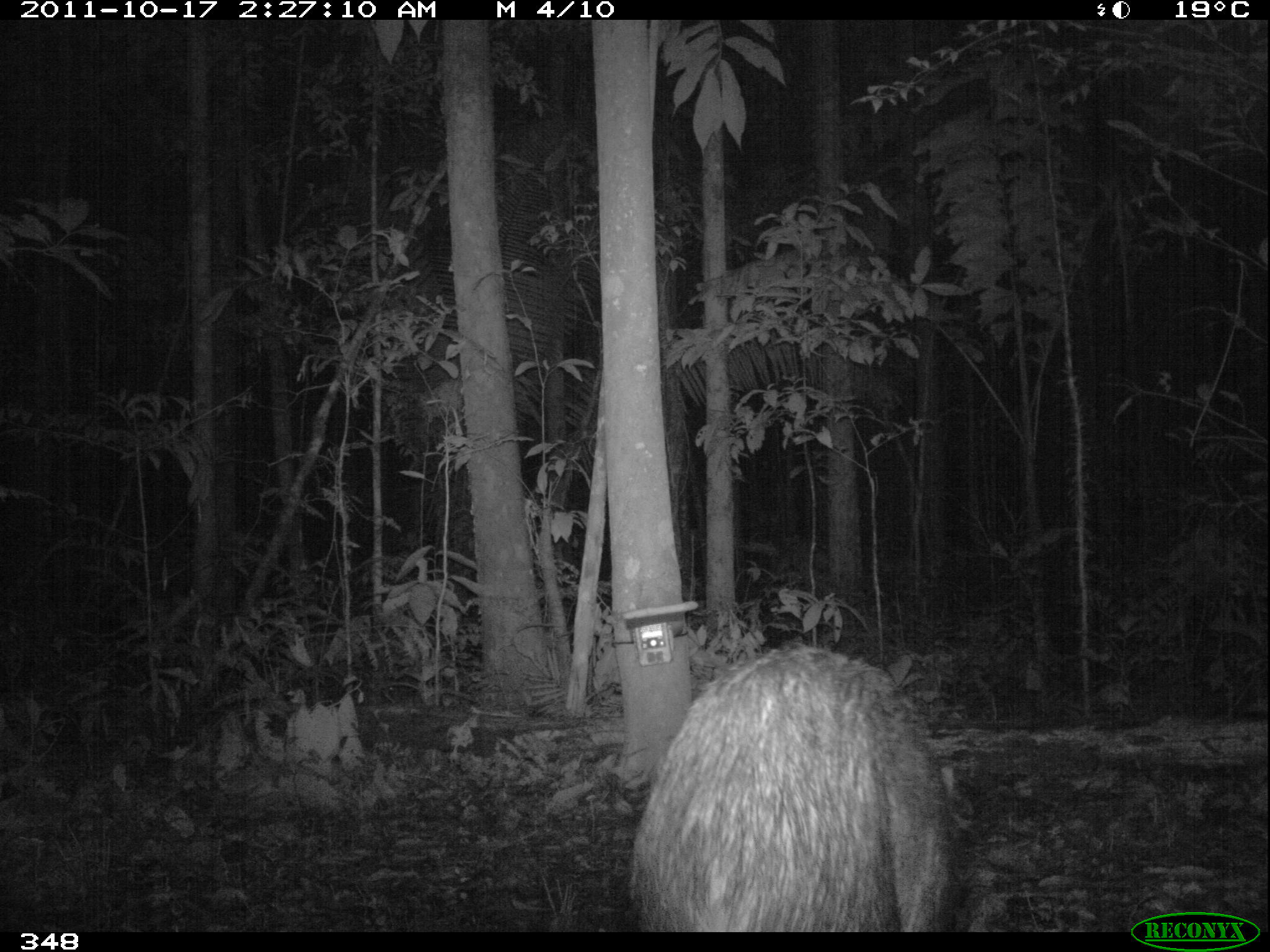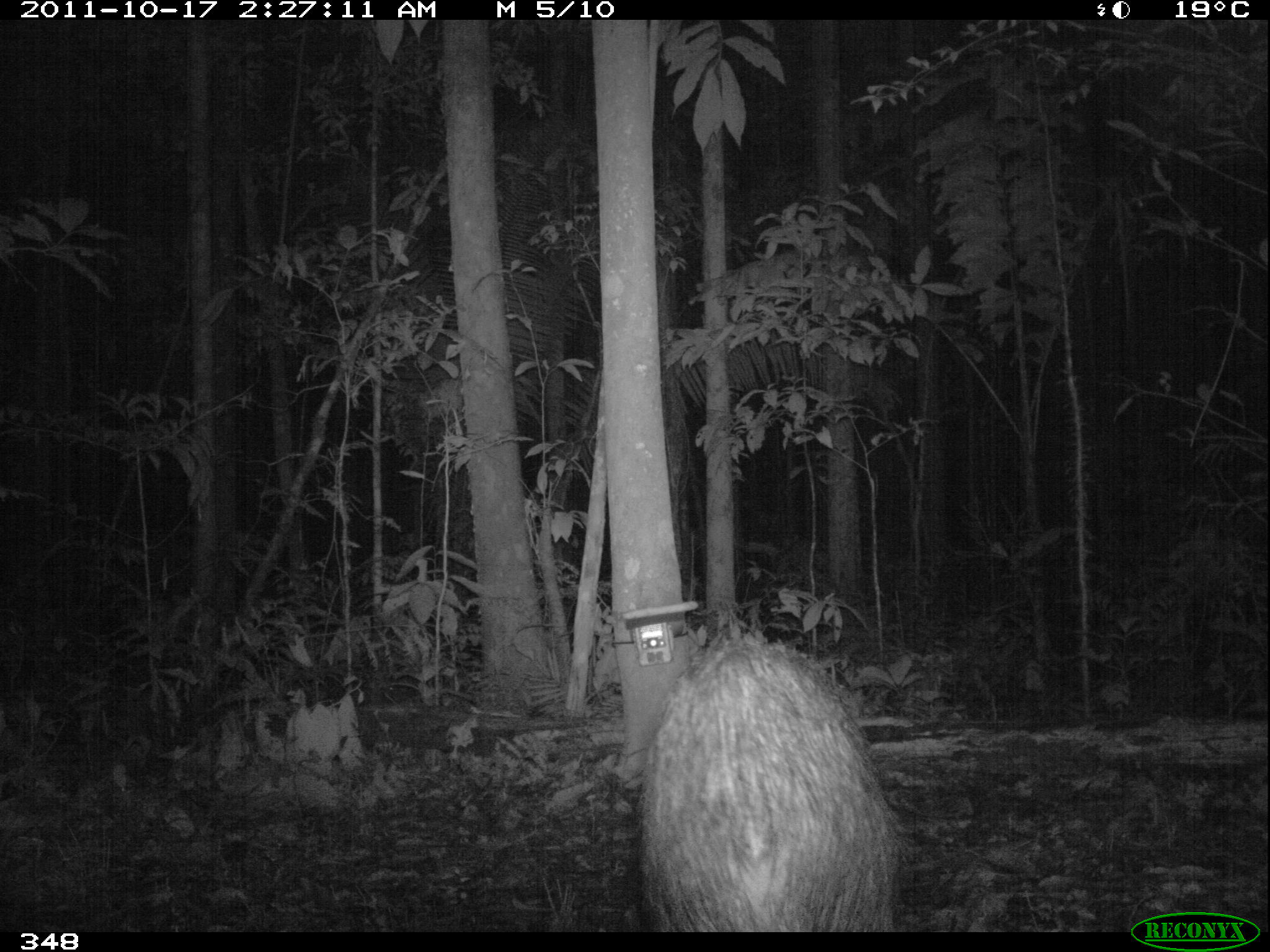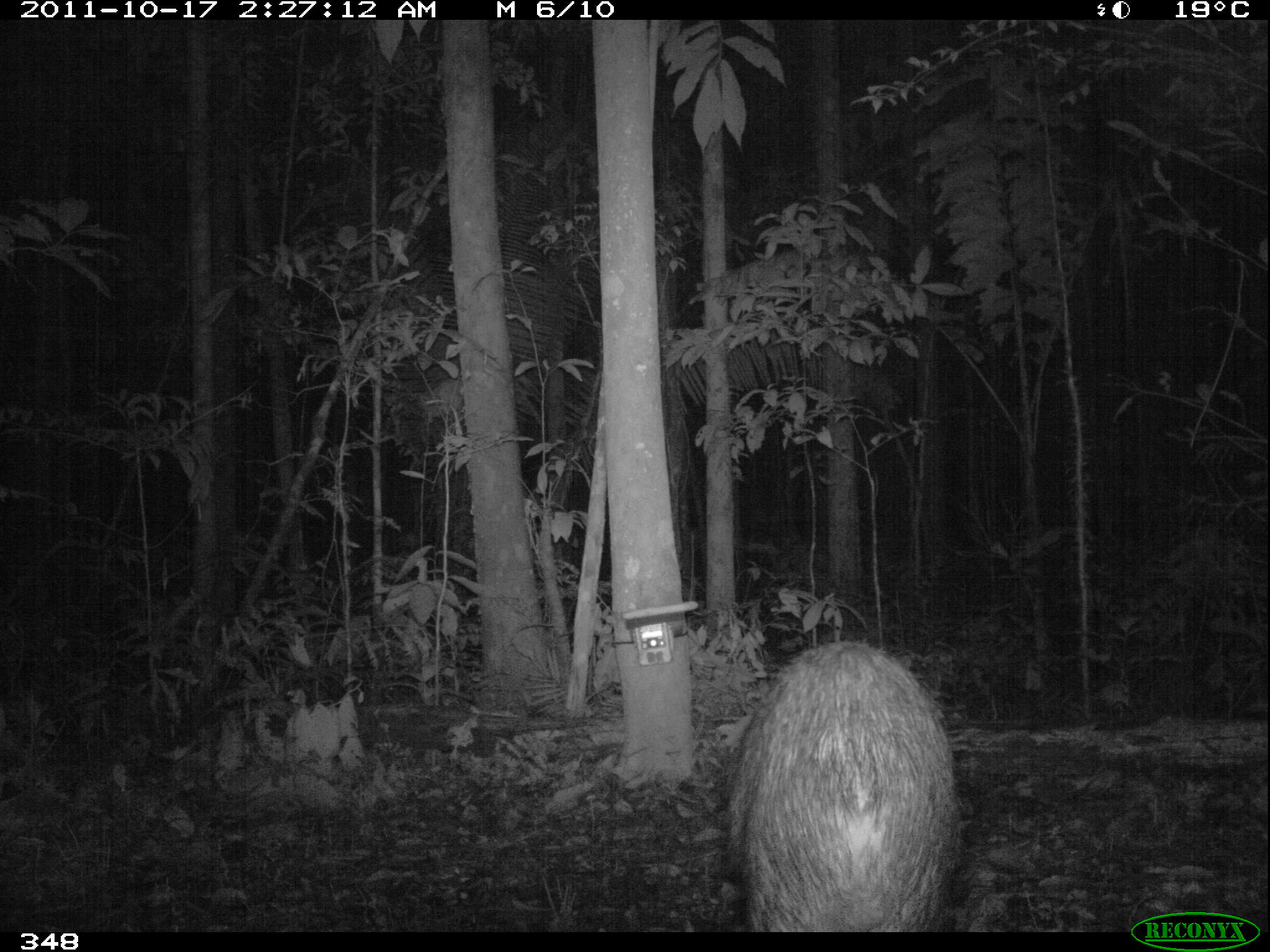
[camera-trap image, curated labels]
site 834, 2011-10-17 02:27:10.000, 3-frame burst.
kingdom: Animalia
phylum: Chordata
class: Mammalia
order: Artiodactyla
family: Tayassuidae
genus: Tayassu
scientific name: Tayassu pecari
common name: white-lipped peccary